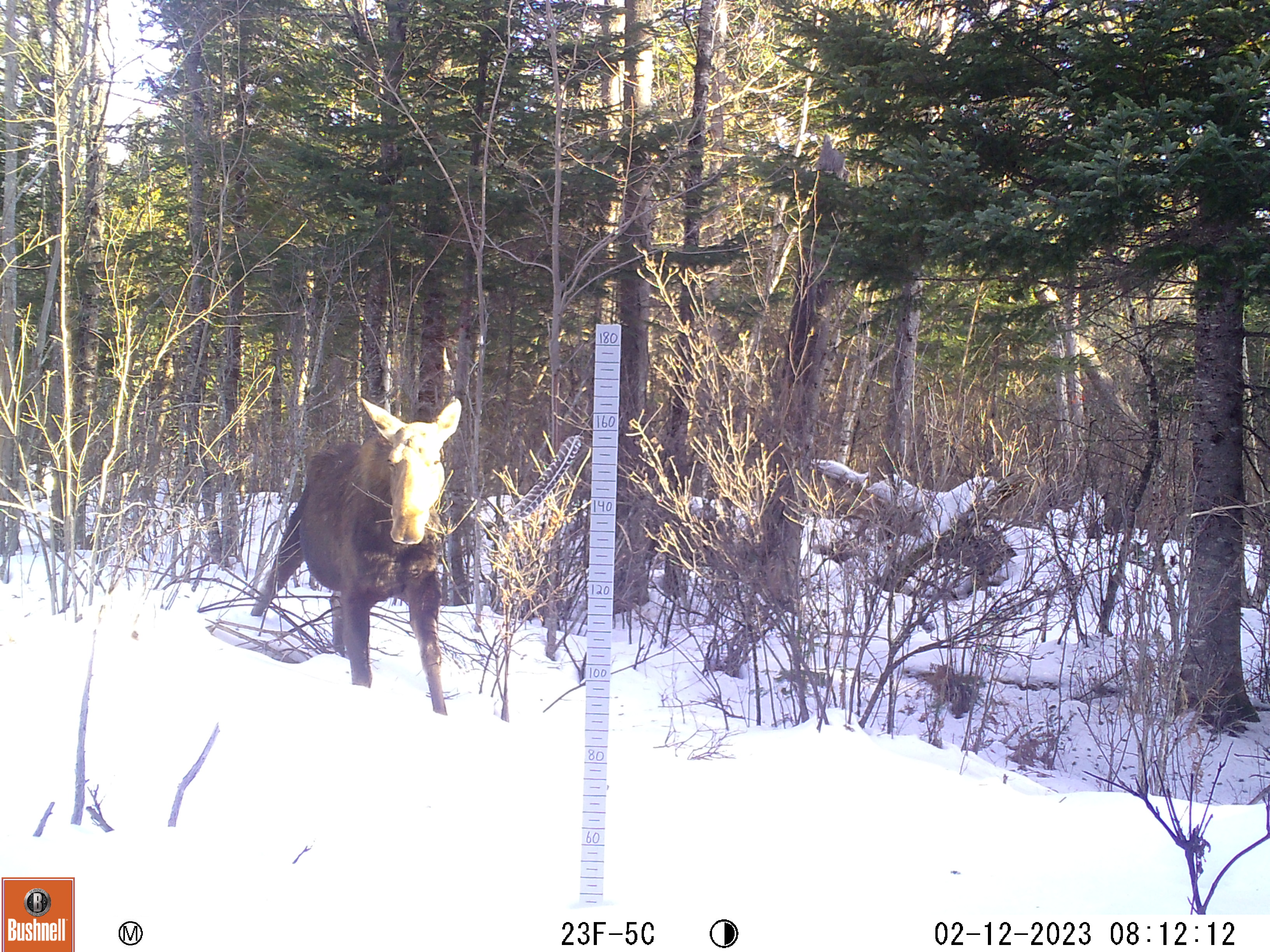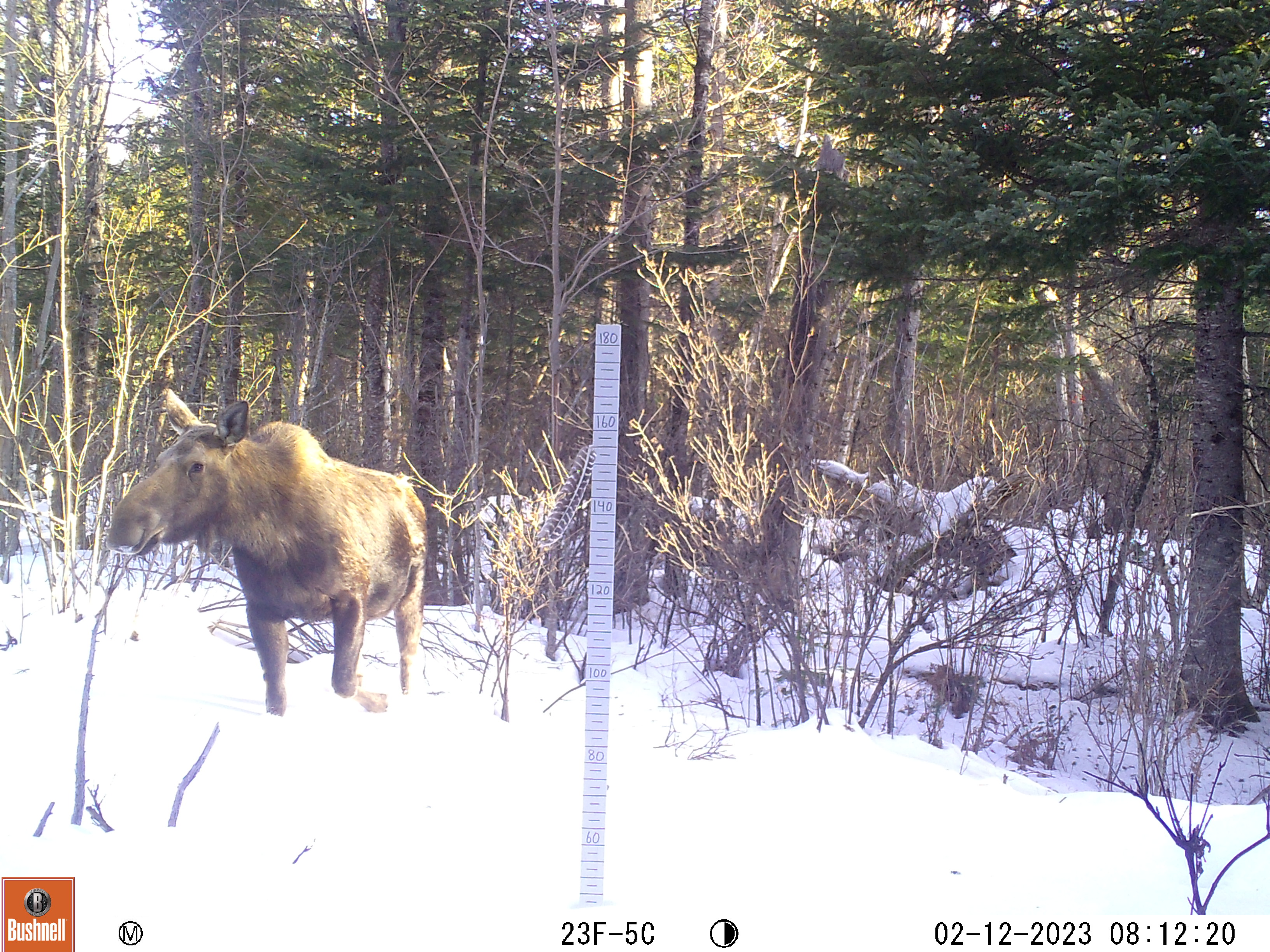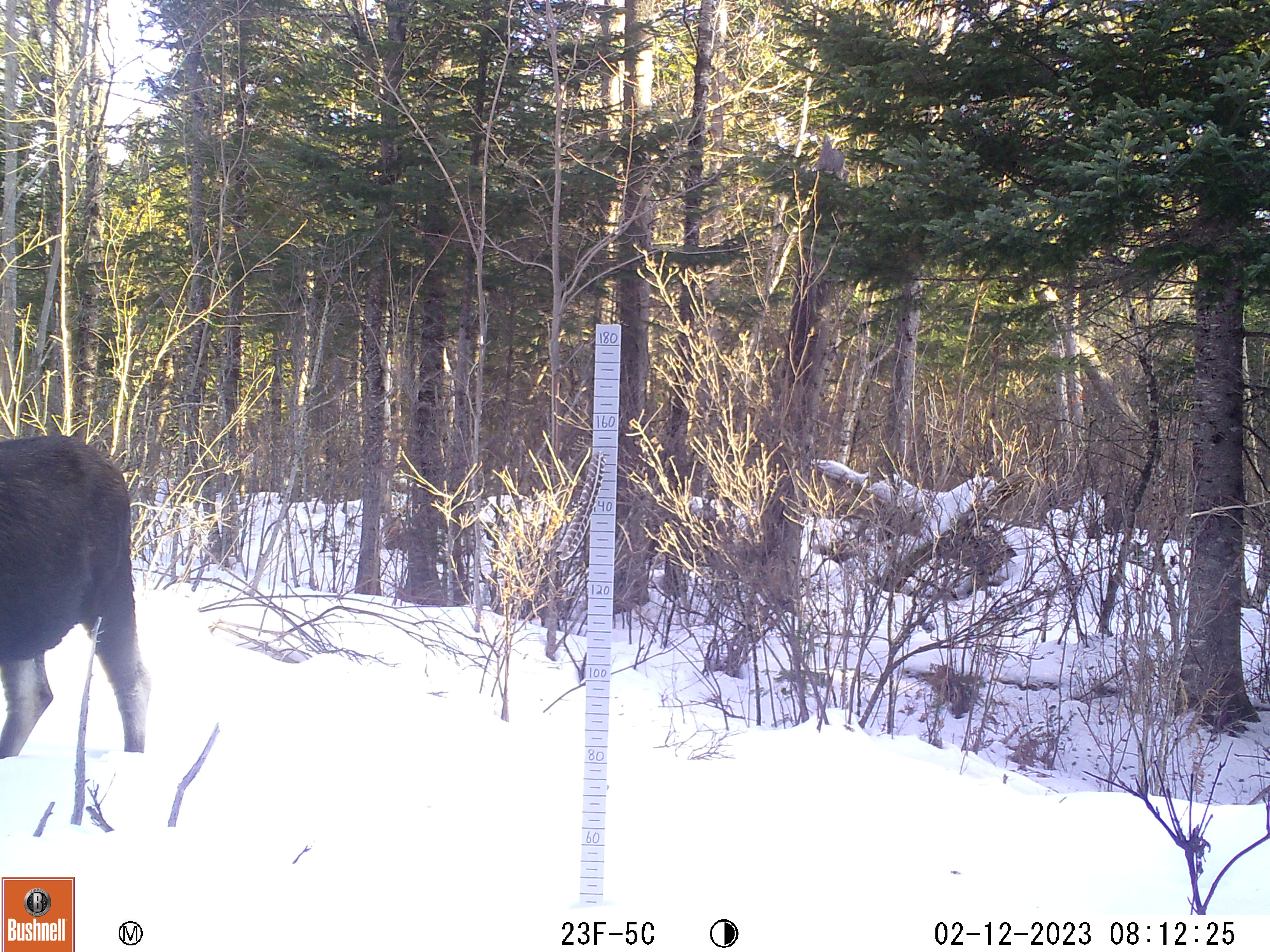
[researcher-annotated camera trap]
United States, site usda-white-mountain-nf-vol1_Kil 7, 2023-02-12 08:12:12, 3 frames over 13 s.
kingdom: Animalia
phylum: Chordata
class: Mammalia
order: Artiodactyla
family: Cervidae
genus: Alces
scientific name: Alces alces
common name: moose